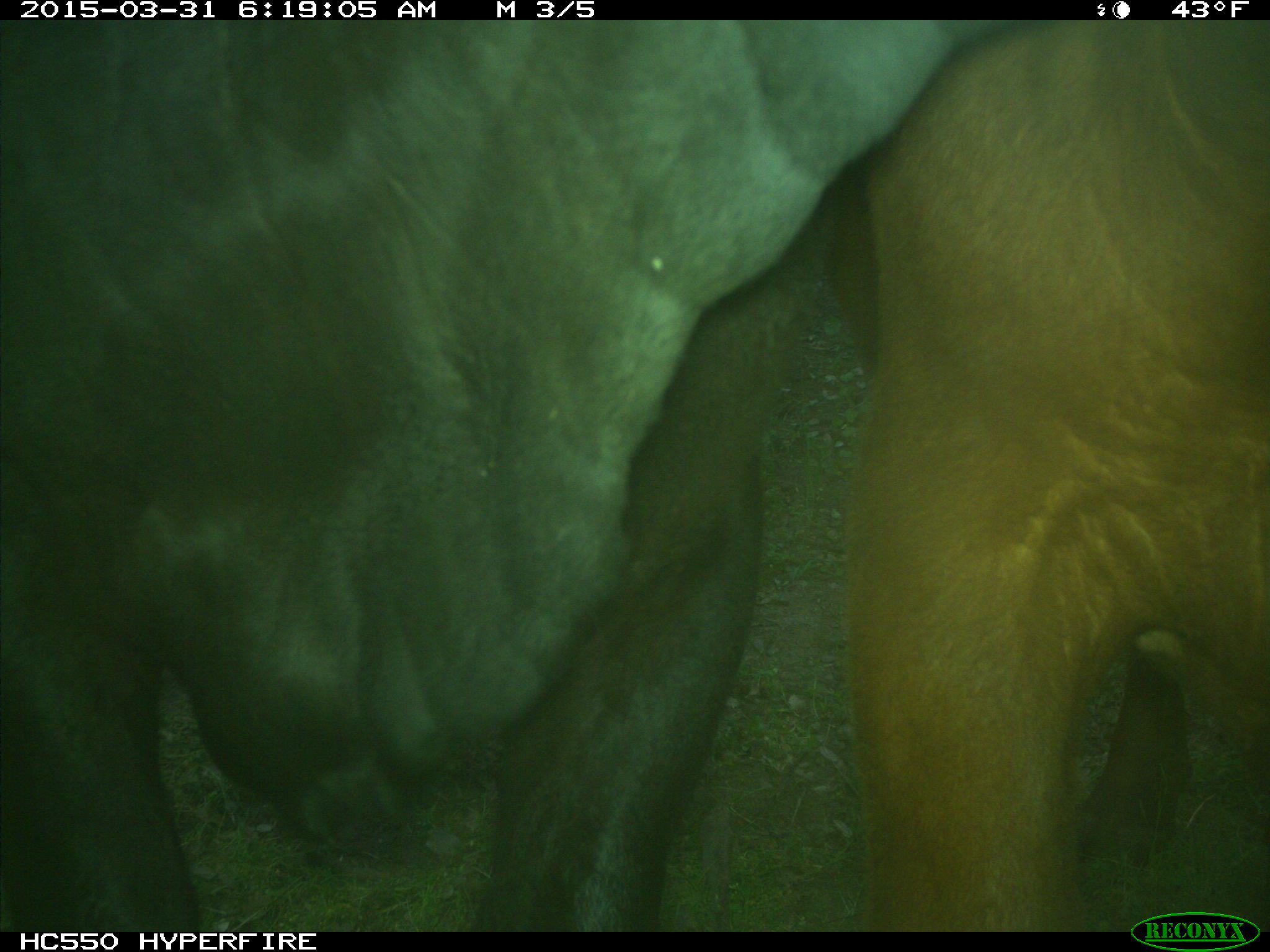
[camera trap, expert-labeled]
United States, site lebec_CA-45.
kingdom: Animalia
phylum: Chordata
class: Mammalia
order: Artiodactyla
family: Bovidae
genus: Bos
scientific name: Bos taurus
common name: domestic cow